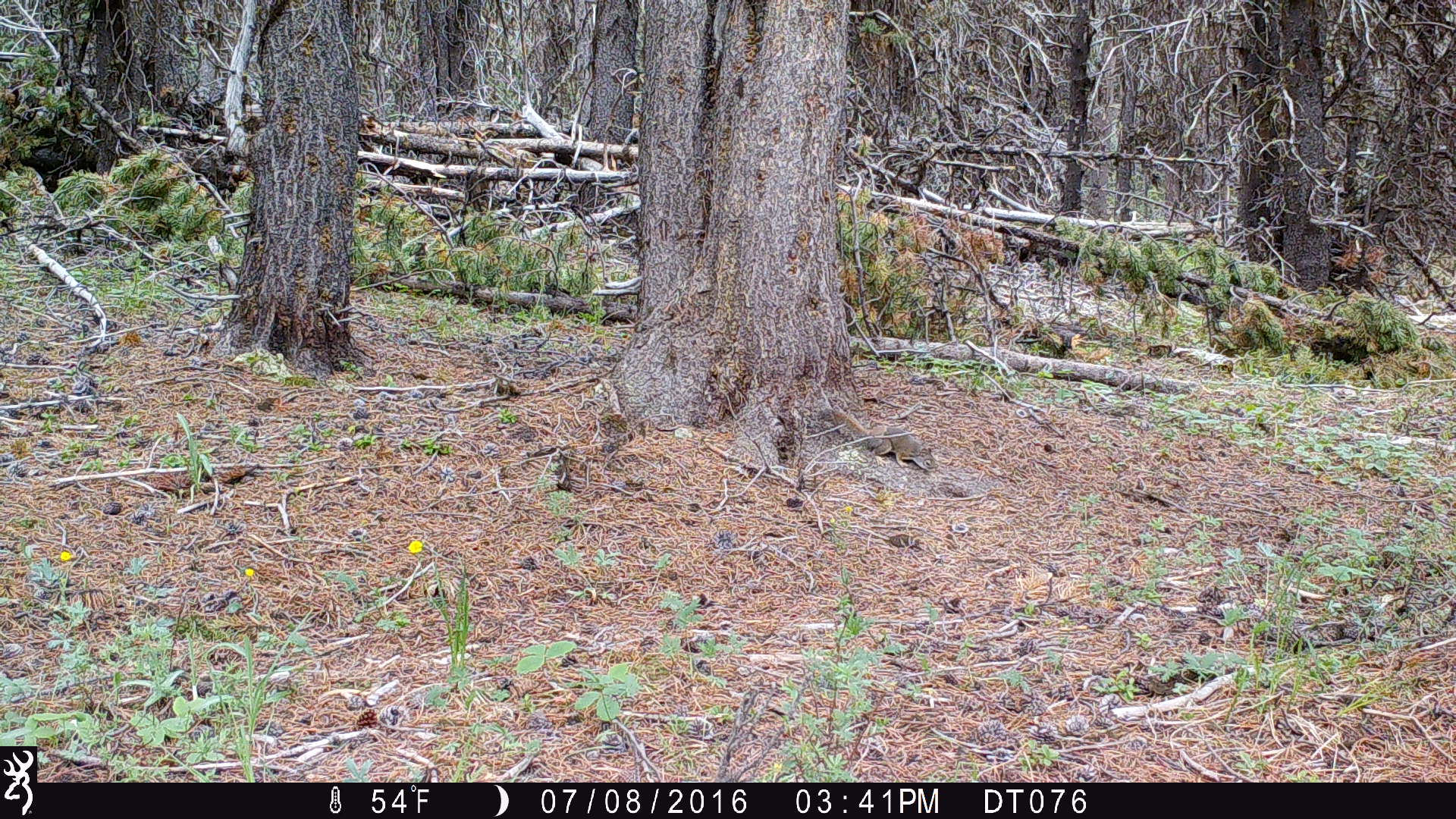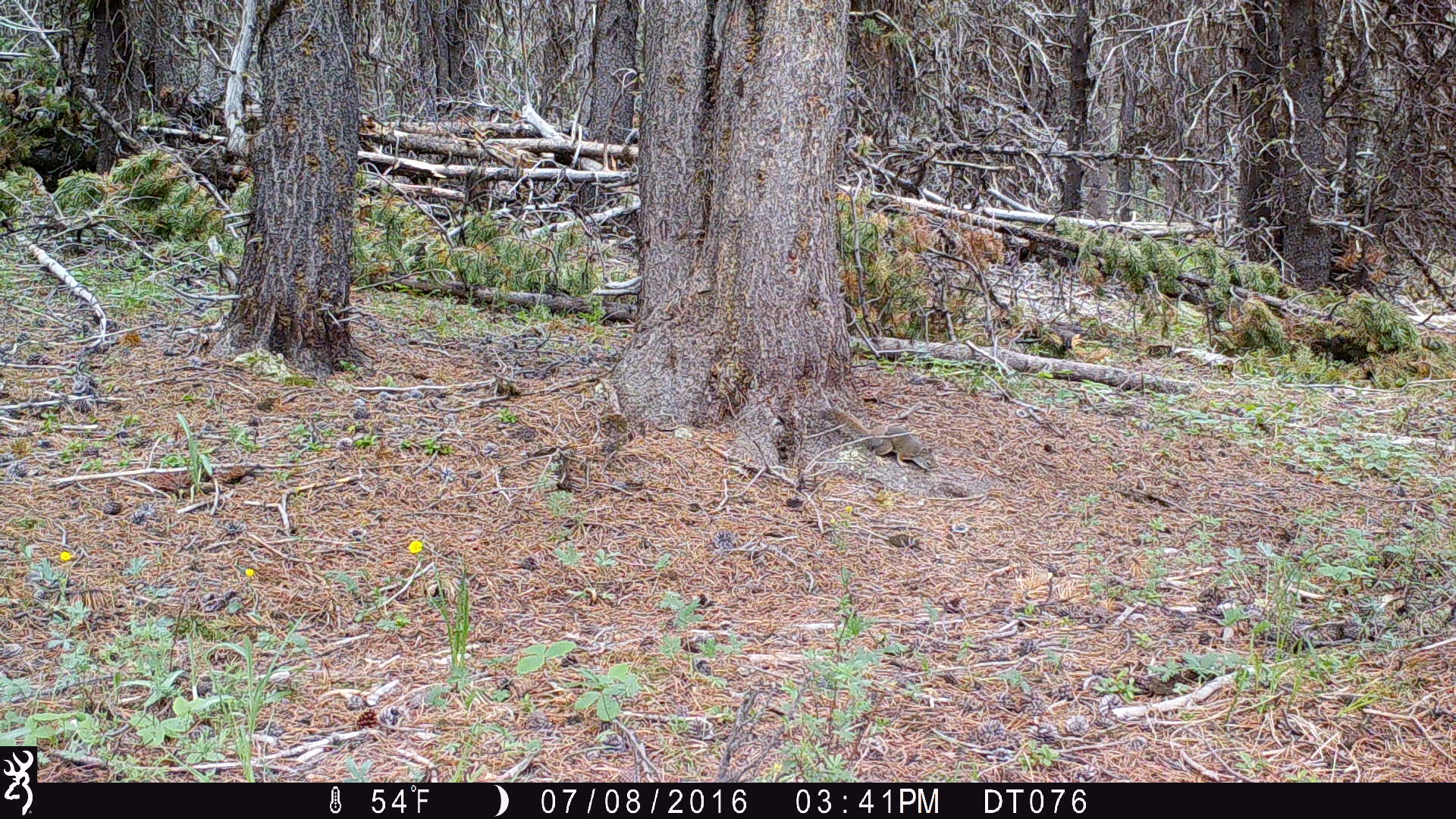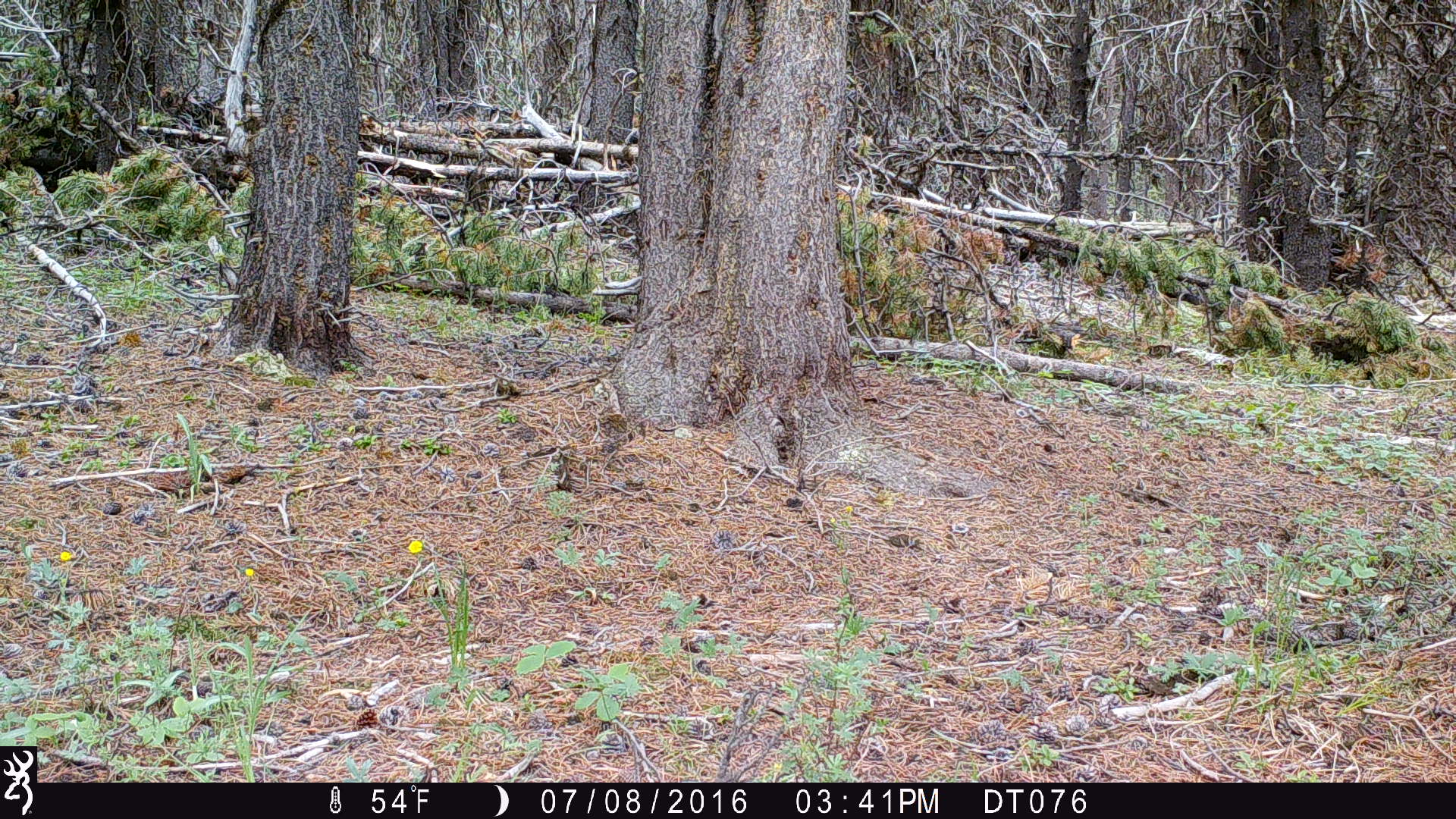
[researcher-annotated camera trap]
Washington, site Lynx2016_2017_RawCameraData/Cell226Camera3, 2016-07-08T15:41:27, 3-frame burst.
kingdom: Animalia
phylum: Chordata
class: Mammalia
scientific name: Mammalia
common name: small mammal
Small mammal (Mammalia). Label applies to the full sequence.